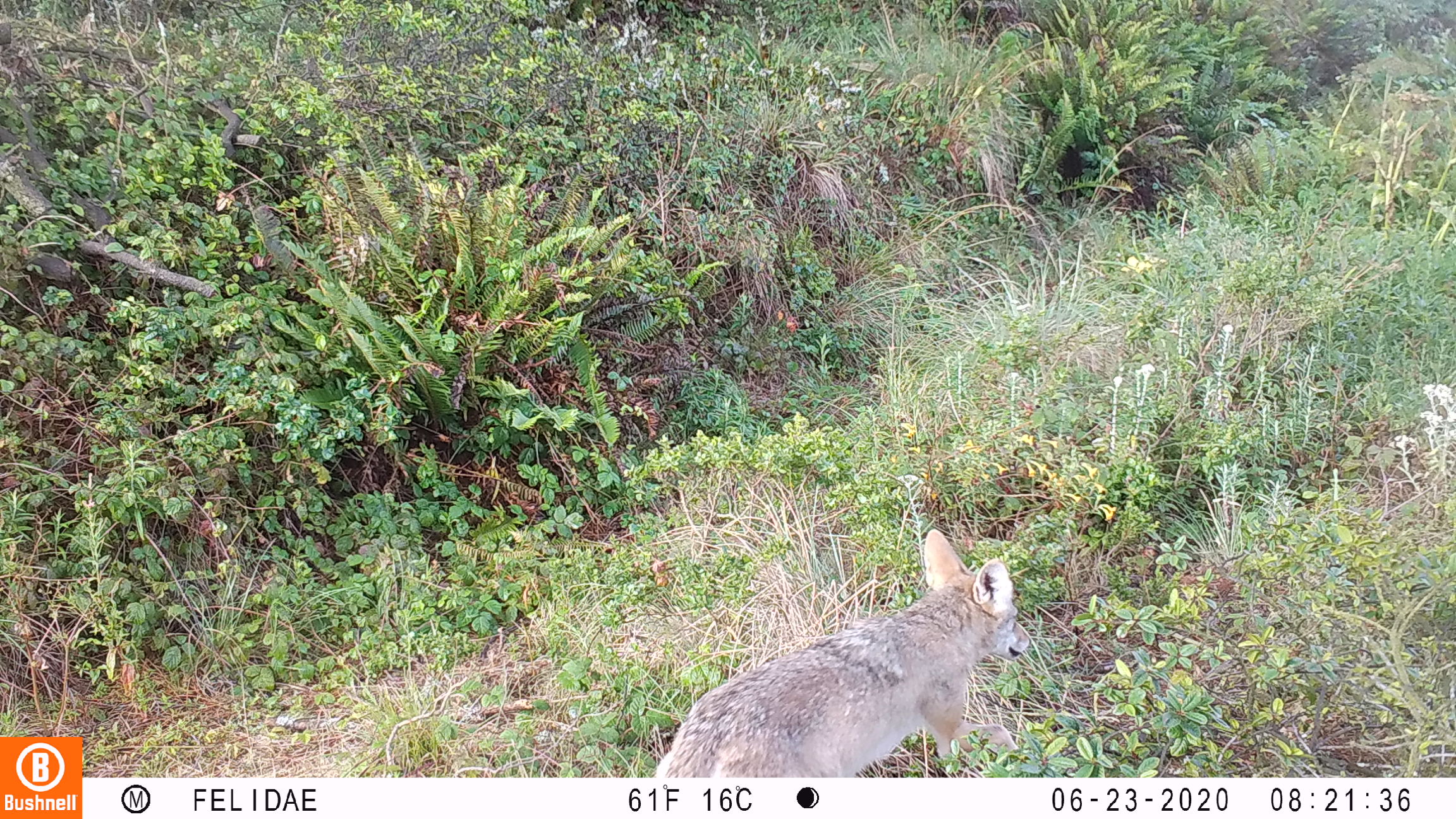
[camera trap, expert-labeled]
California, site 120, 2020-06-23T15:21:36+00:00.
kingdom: Animalia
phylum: Chordata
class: Mammalia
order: Carnivora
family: Canidae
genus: Canis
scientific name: Canis latrans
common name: coyote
Coyote (Canis latrans).